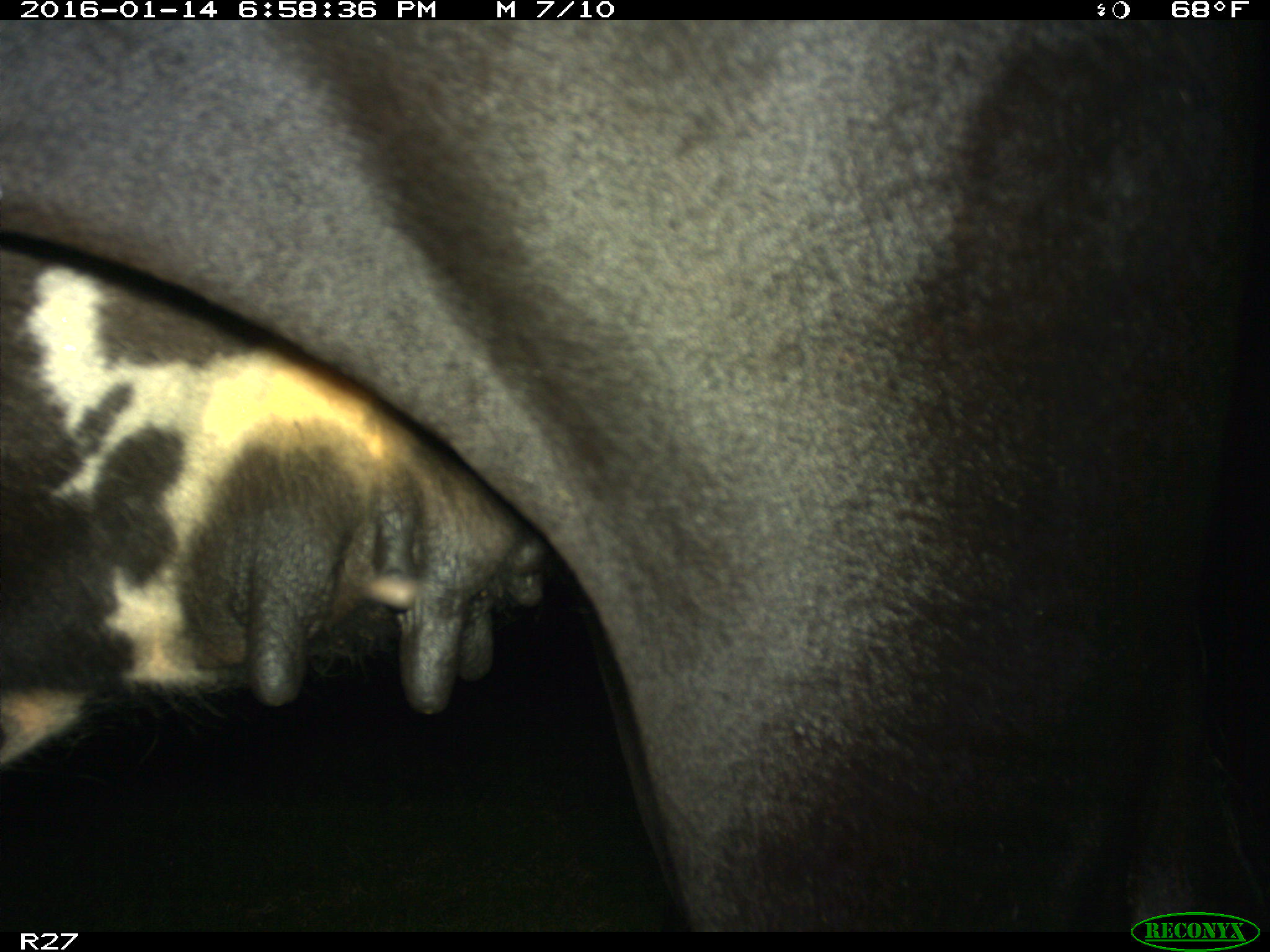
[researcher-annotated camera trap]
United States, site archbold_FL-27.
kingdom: Animalia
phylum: Chordata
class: Mammalia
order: Artiodactyla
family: Bovidae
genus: Bos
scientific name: Bos taurus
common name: domestic cow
Bos taurus (domestic cow).